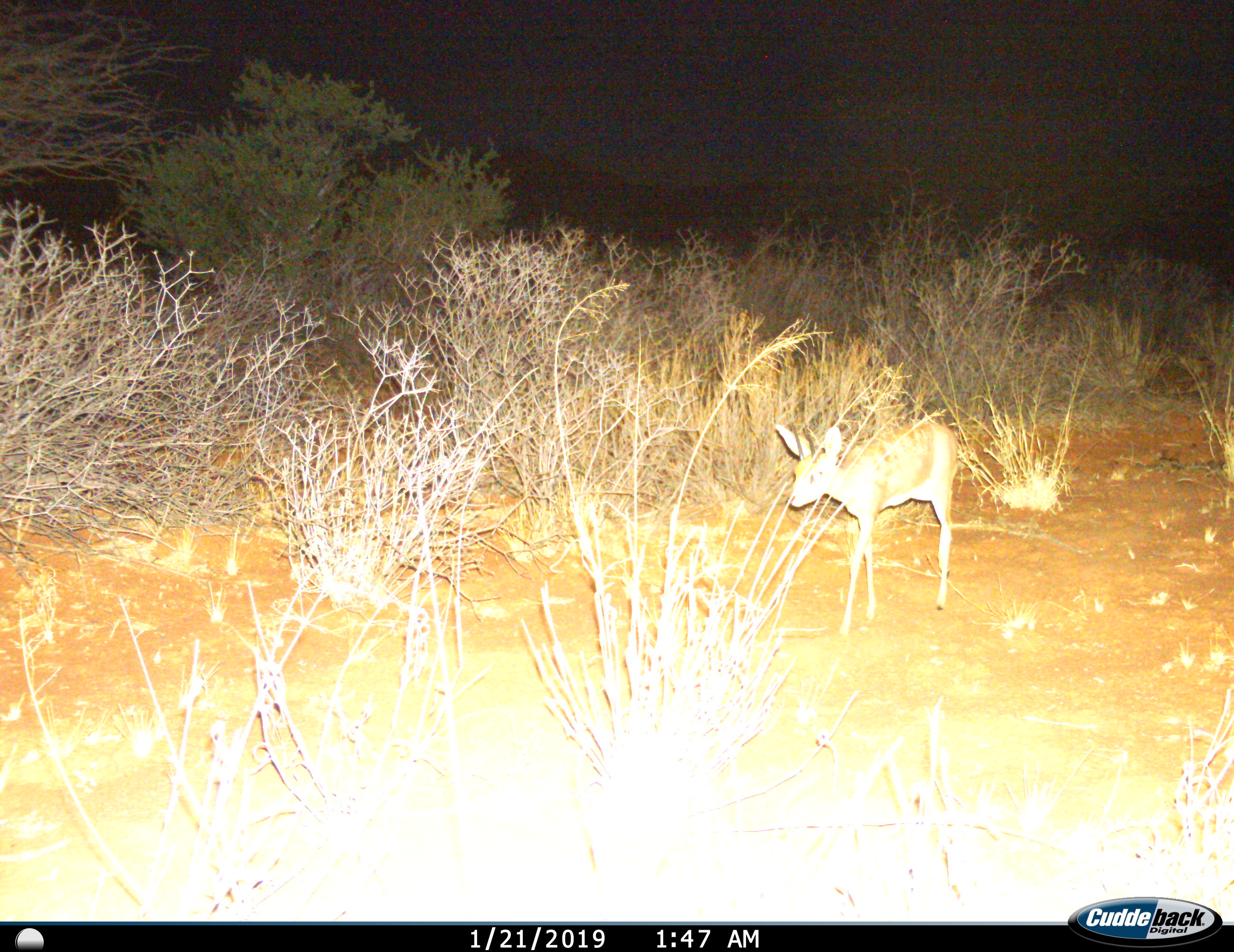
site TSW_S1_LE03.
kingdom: Animalia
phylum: Chordata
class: Mammalia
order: Artiodactyla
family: Bovidae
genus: Raphicerus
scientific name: Raphicerus campestris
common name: steenbok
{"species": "steenbok (Raphicerus campestris)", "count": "1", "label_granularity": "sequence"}